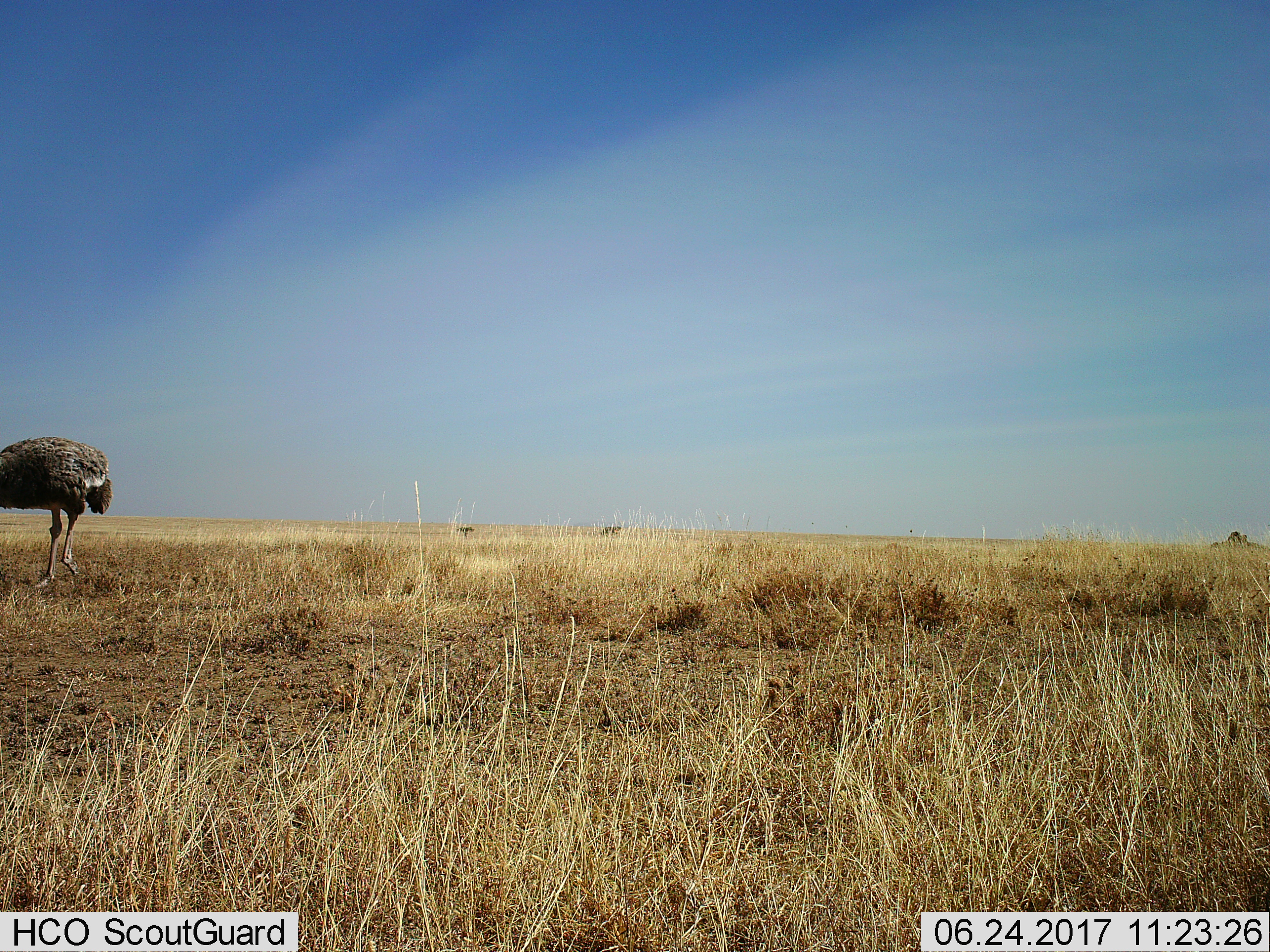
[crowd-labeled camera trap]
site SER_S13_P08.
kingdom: Animalia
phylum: Chordata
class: Aves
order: Struthioniformes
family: Struthionidae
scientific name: Struthionidae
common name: ostrich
Ostrich (Struthionidae), count 1. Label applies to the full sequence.